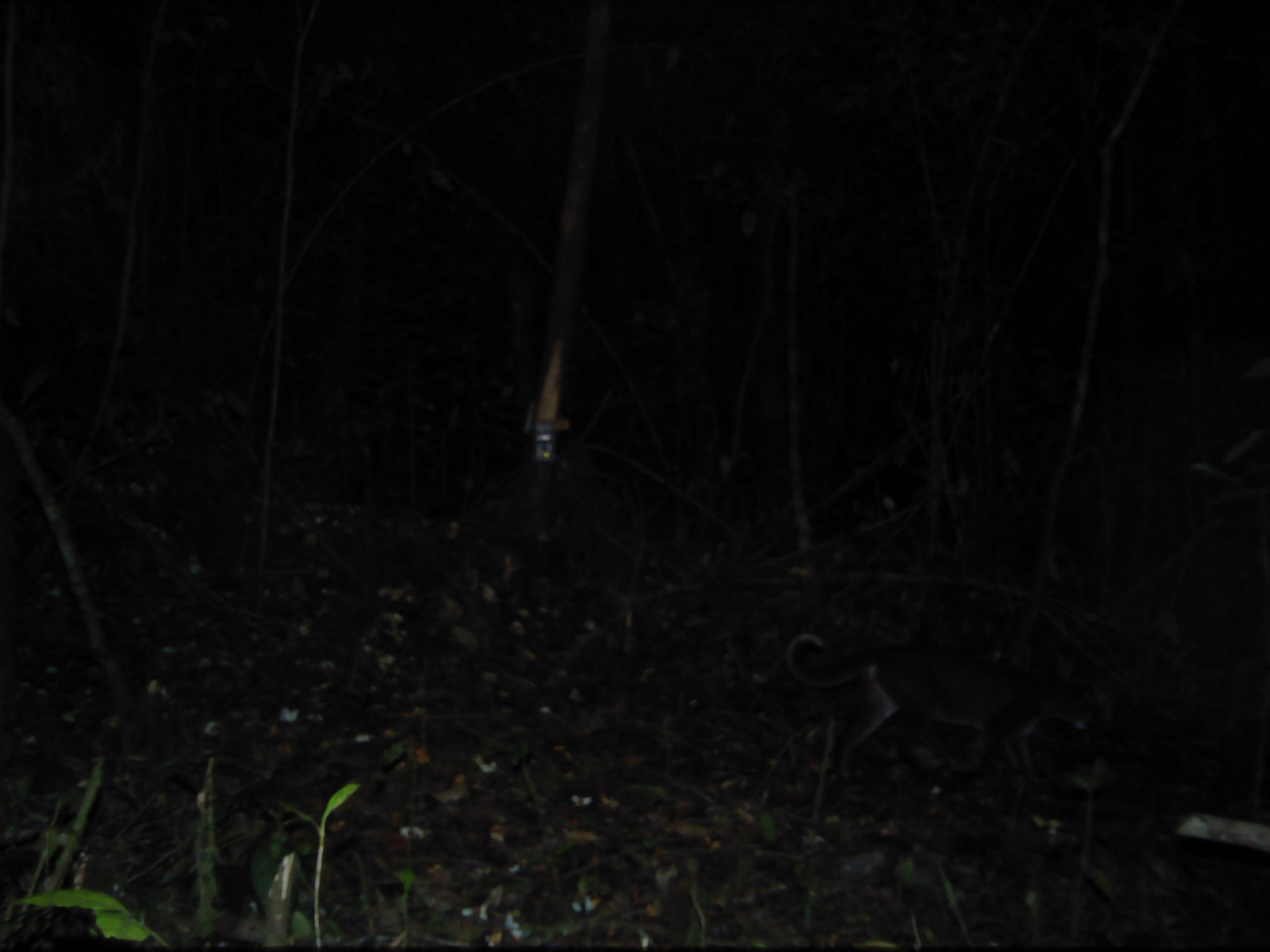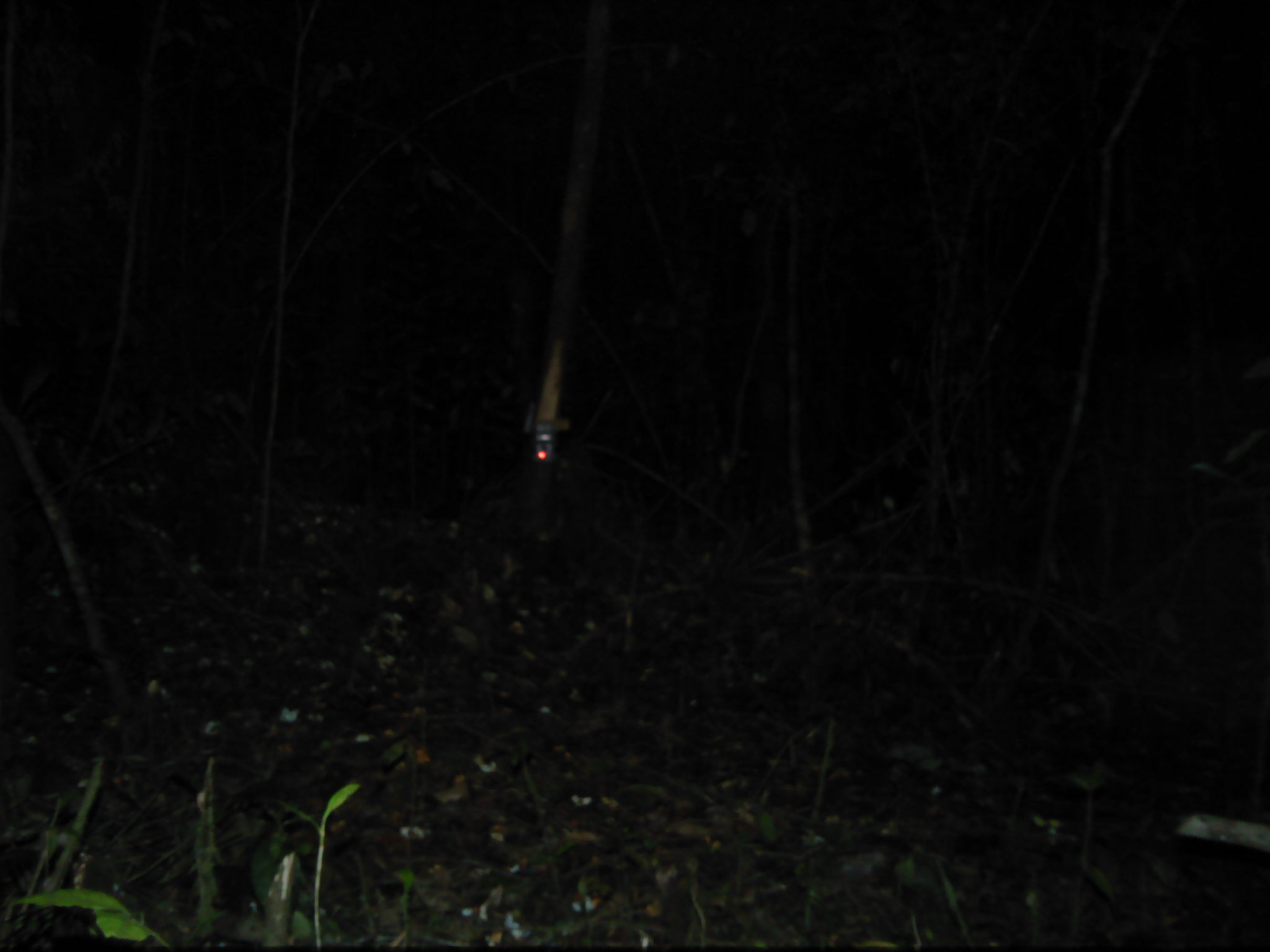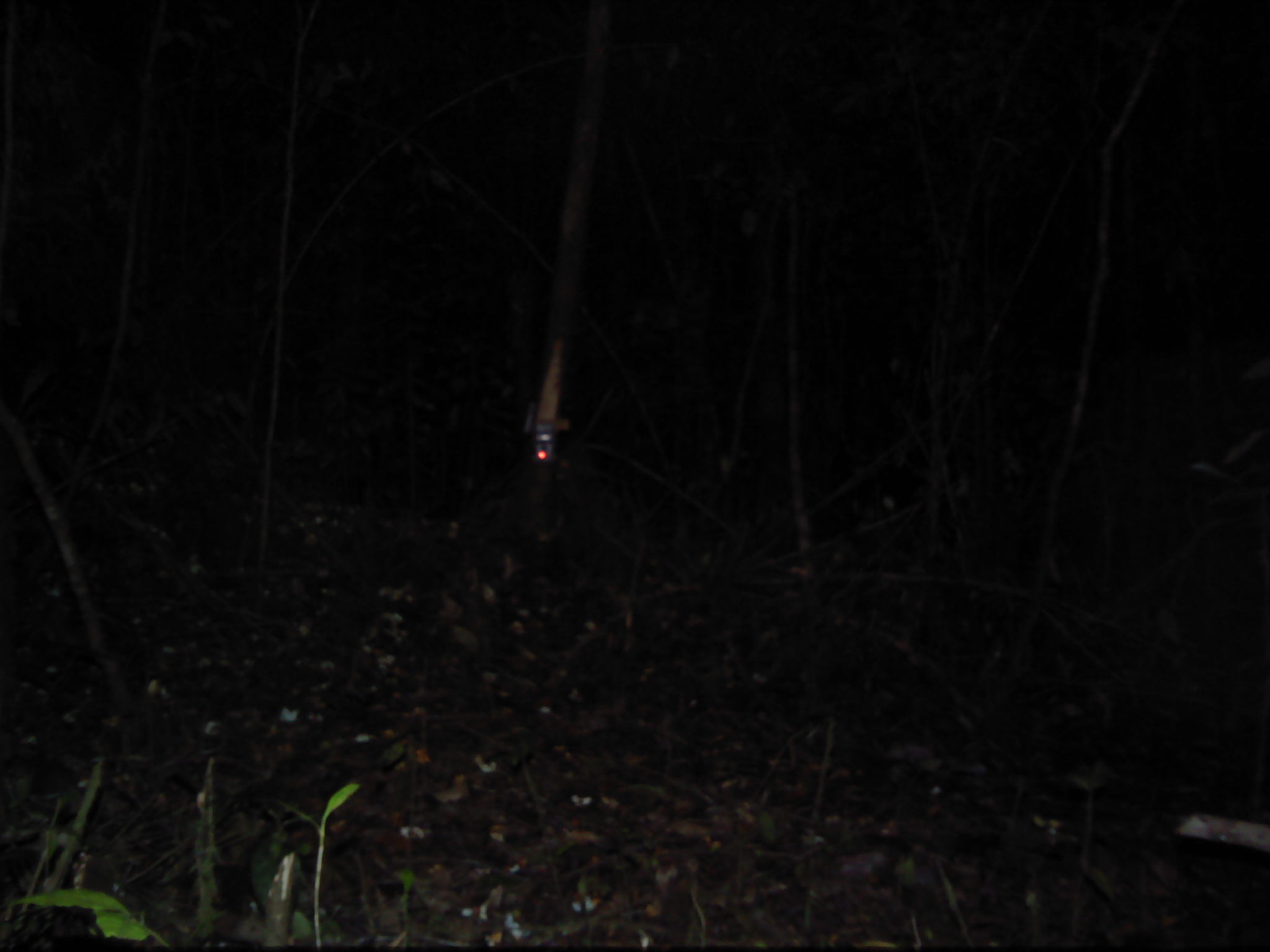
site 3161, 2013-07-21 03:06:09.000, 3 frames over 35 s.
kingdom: Animalia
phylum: Chordata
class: Mammalia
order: Carnivora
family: Felidae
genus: Catopuma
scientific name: Catopuma temminckii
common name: asian golden cat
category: pardofelis temminckii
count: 1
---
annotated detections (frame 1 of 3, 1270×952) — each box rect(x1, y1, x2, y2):
pardofelis temminckii: rect(785, 629, 1098, 785)